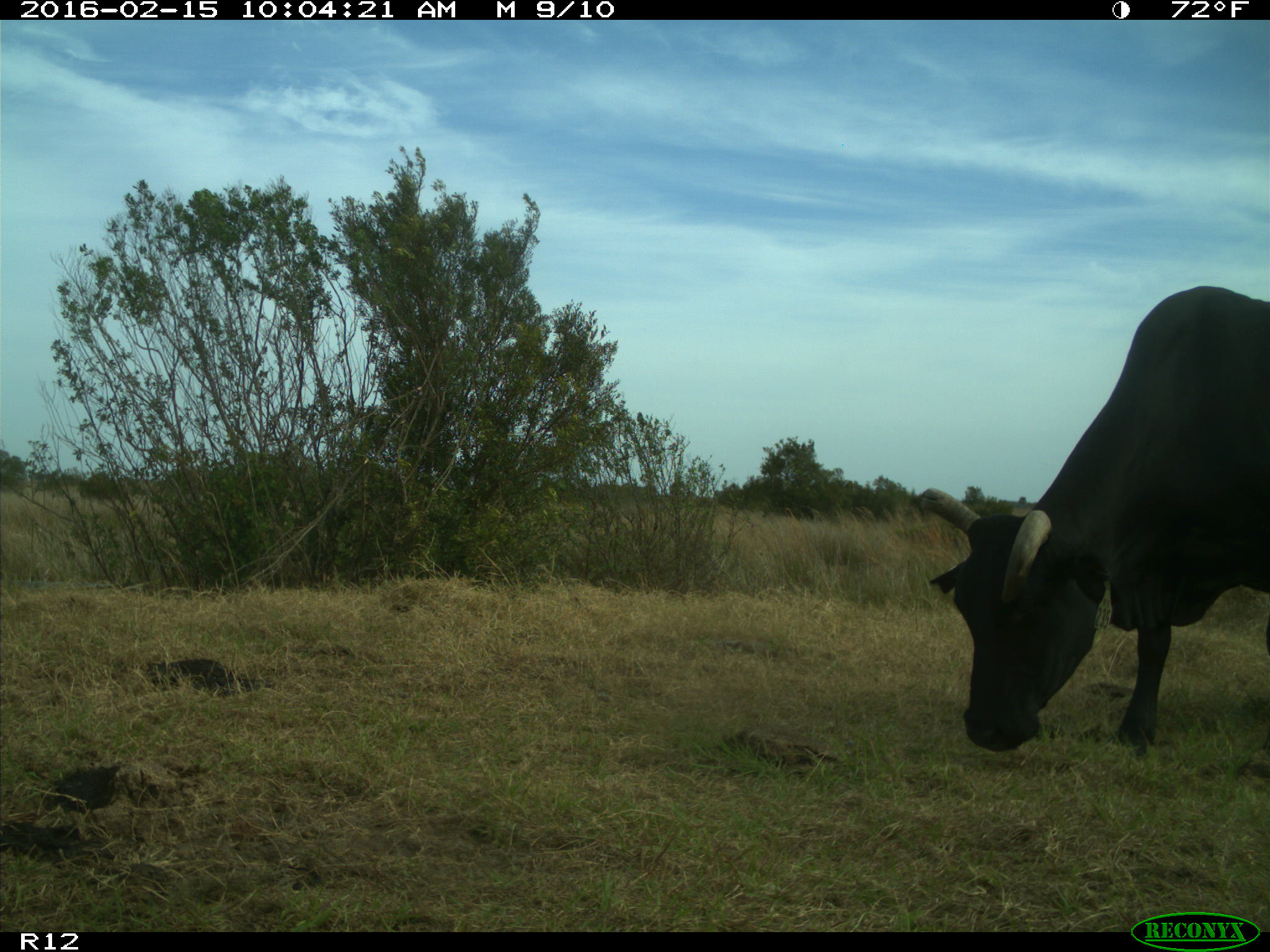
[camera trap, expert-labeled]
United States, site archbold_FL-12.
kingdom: Animalia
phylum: Chordata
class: Mammalia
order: Artiodactyla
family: Bovidae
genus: Bos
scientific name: Bos taurus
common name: domestic cow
Bos taurus (domestic cow).